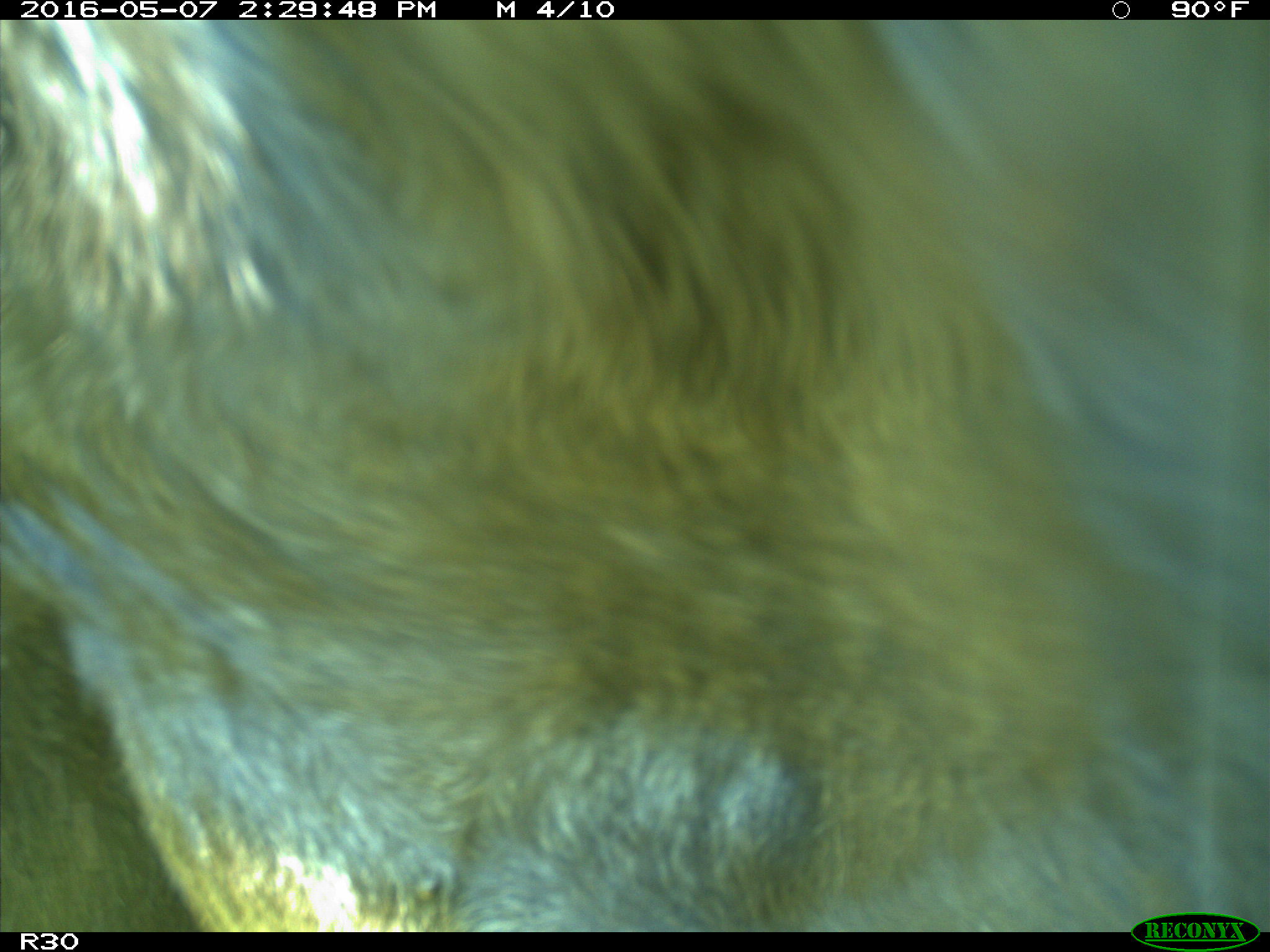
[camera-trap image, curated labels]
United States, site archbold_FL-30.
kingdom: Animalia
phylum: Chordata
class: Mammalia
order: Artiodactyla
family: Bovidae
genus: Bos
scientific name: Bos taurus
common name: domestic cow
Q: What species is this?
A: Bos taurus (domestic cow).